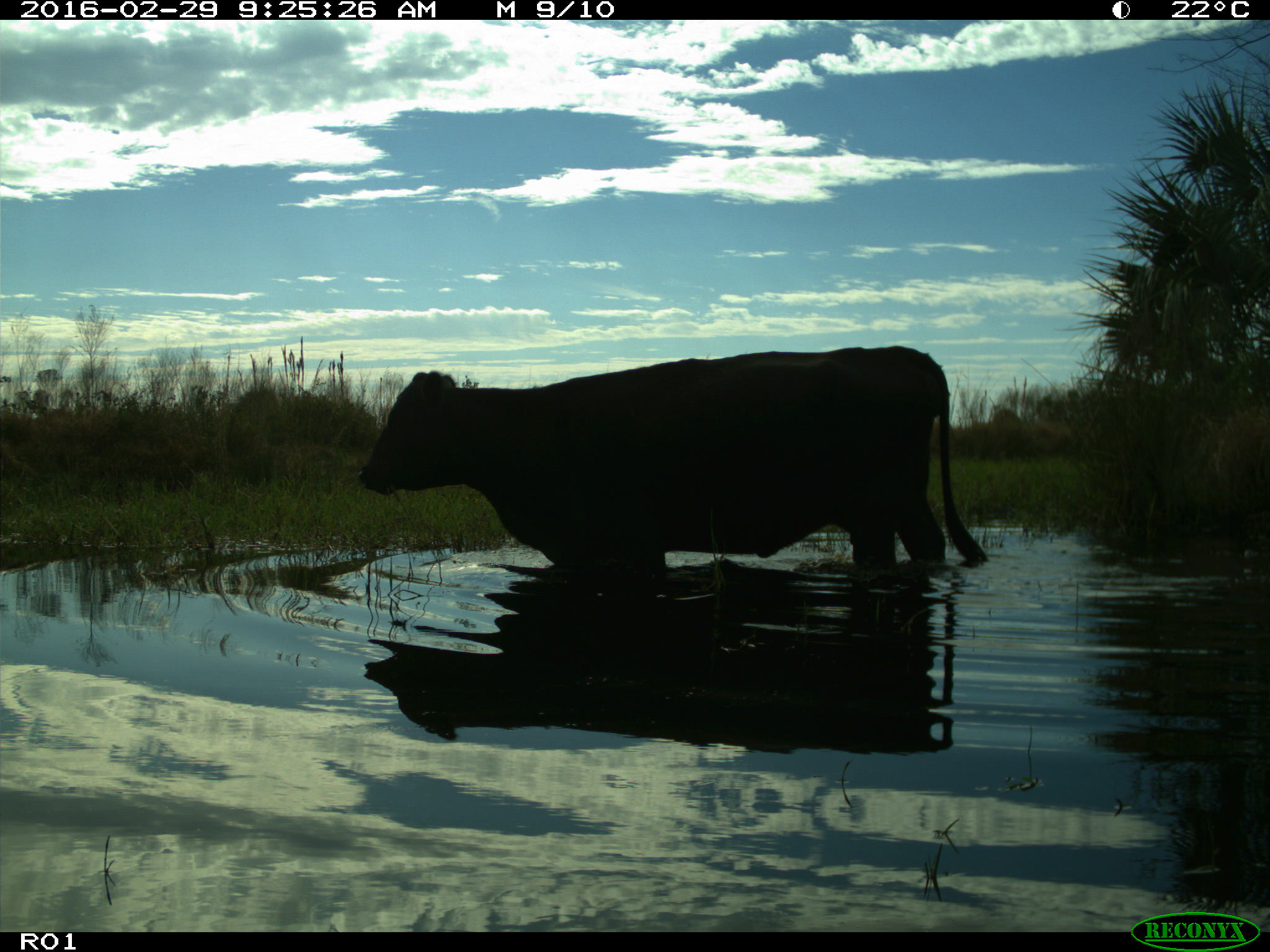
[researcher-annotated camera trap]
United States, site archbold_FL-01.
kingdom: Animalia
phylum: Chordata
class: Mammalia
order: Artiodactyla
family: Bovidae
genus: Bos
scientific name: Bos taurus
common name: domestic cow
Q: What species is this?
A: Bos taurus (domestic cow).